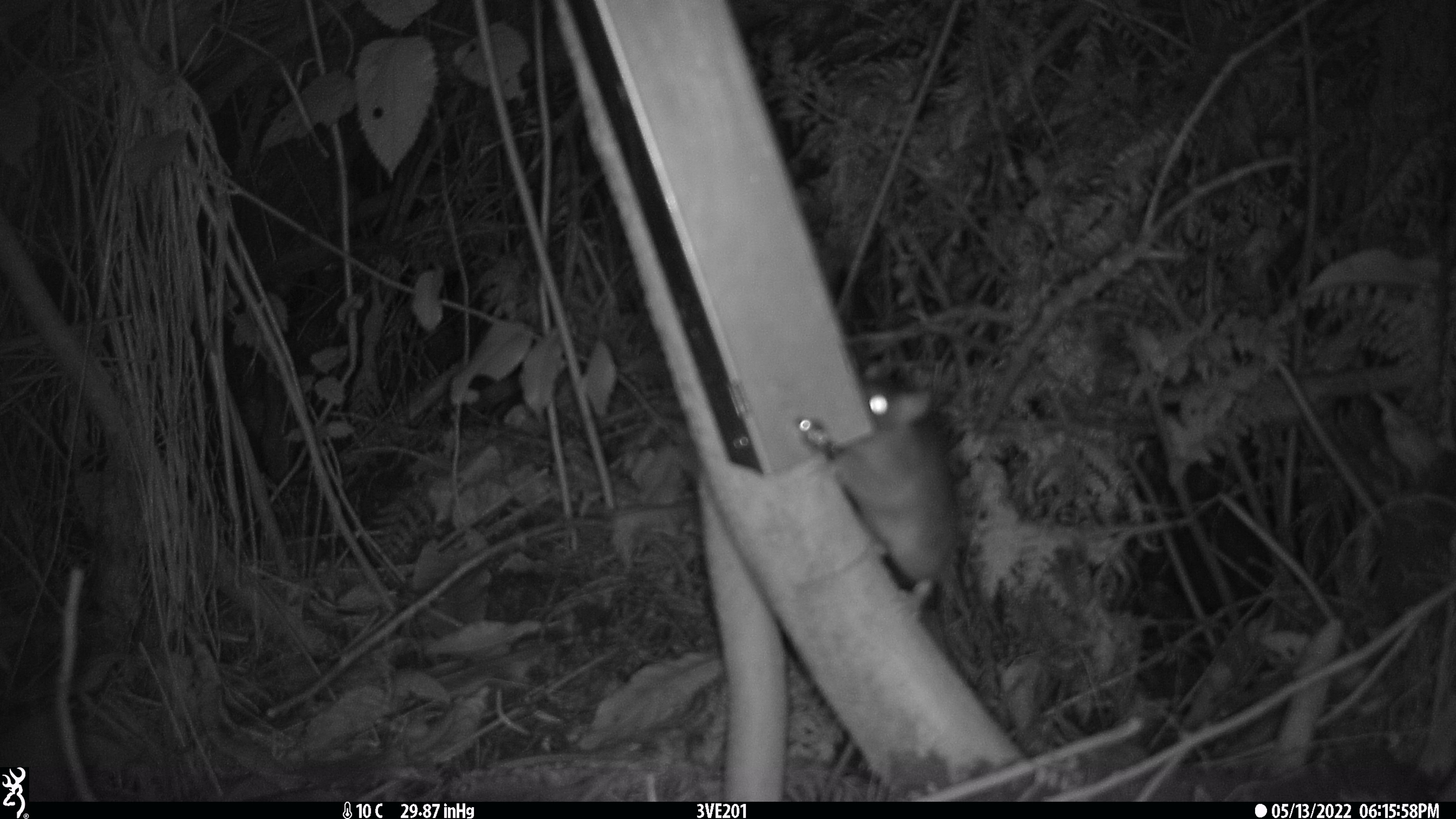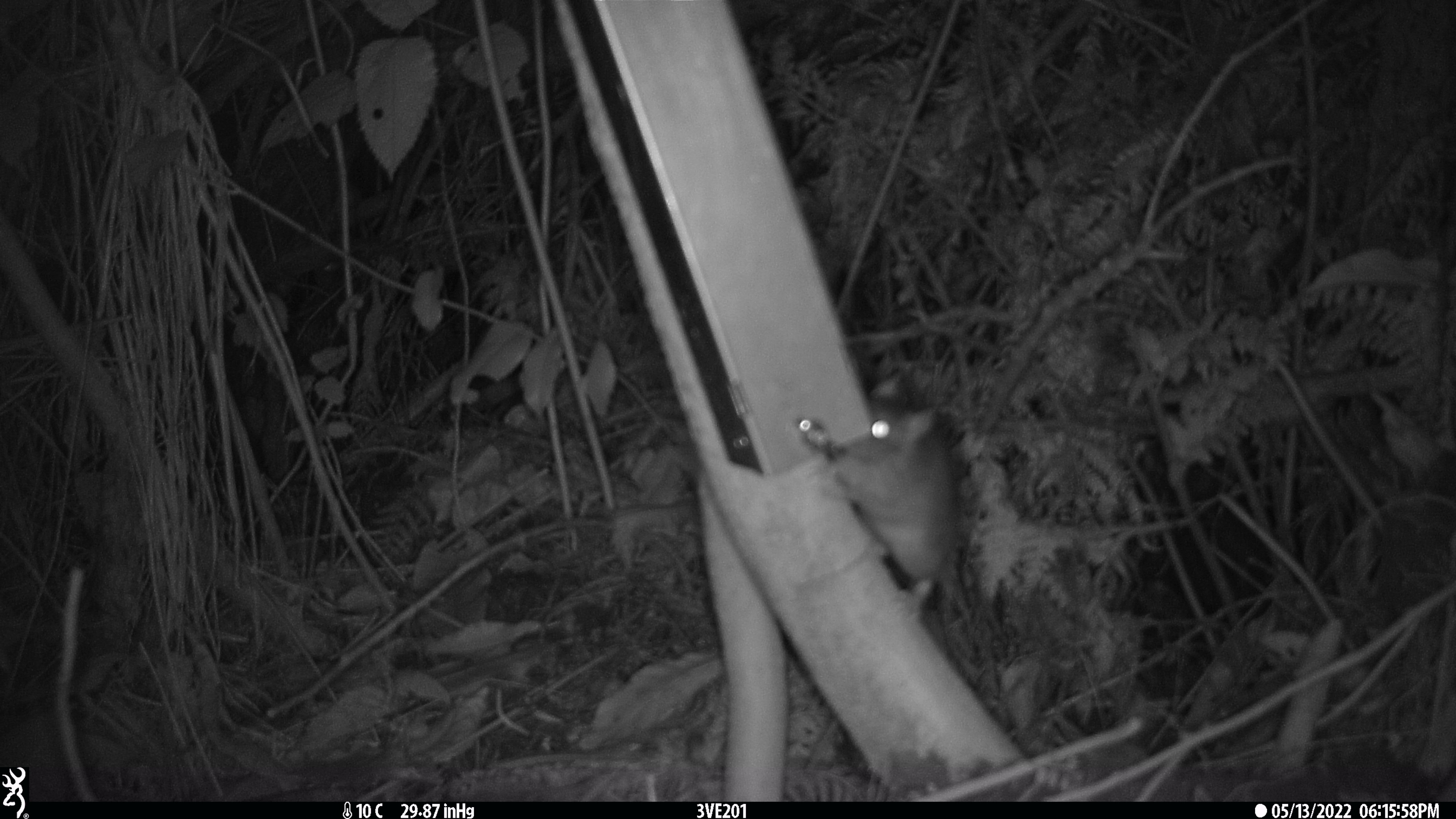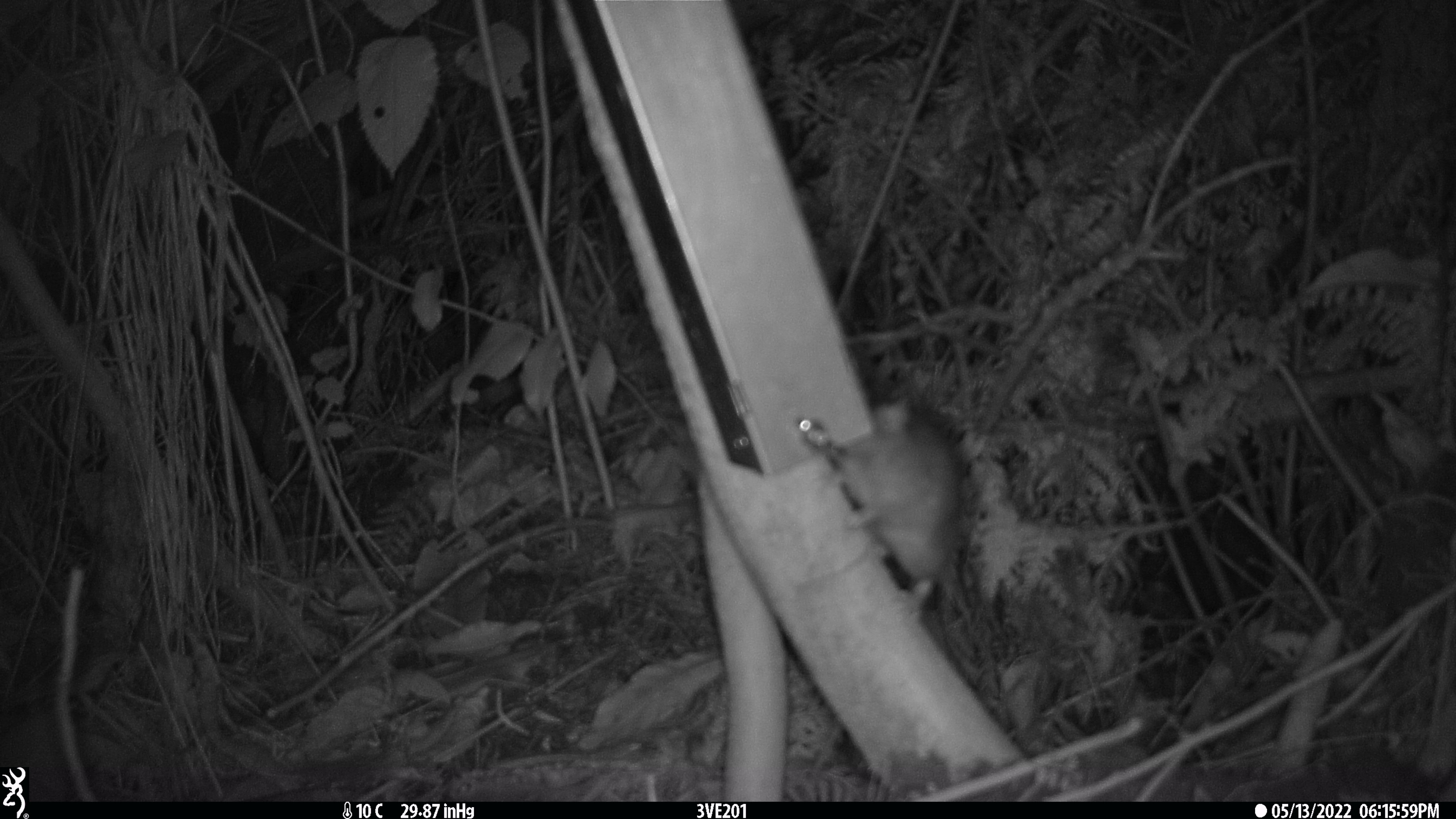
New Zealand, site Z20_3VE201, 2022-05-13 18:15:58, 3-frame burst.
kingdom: Animalia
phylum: Chordata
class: Mammalia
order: Rodentia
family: Muridae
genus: Rattus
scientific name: Rattus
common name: rat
Rat (Rattus).